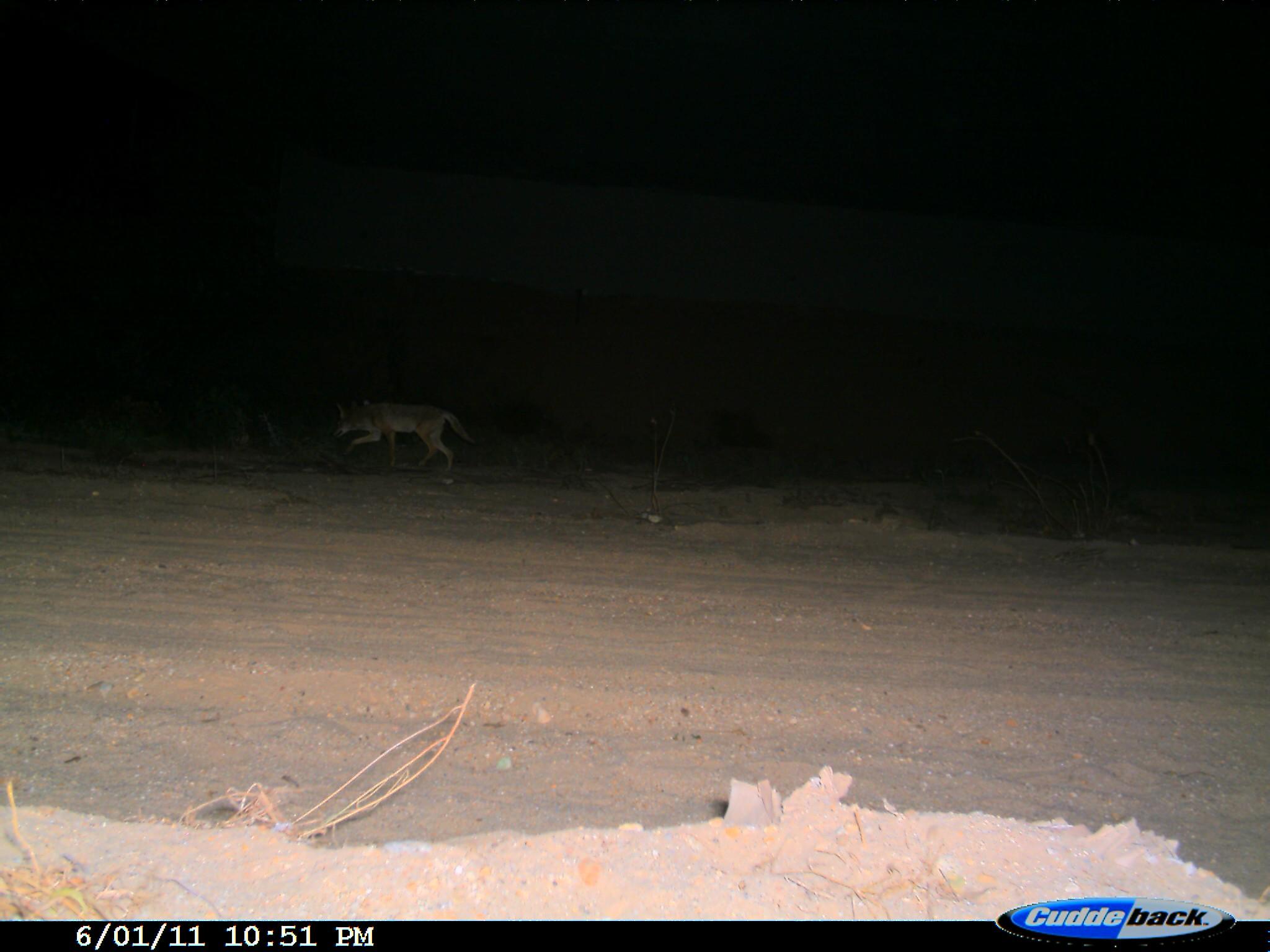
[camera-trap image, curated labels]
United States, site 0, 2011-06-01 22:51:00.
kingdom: Animalia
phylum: Chordata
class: Mammalia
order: Carnivora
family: Canidae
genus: Canis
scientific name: Canis latrans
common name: coyote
Coyote (Canis latrans).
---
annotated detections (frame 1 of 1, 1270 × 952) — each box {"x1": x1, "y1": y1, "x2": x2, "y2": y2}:
coyote: {"x1": 313, "y1": 378, "x2": 503, "y2": 503}